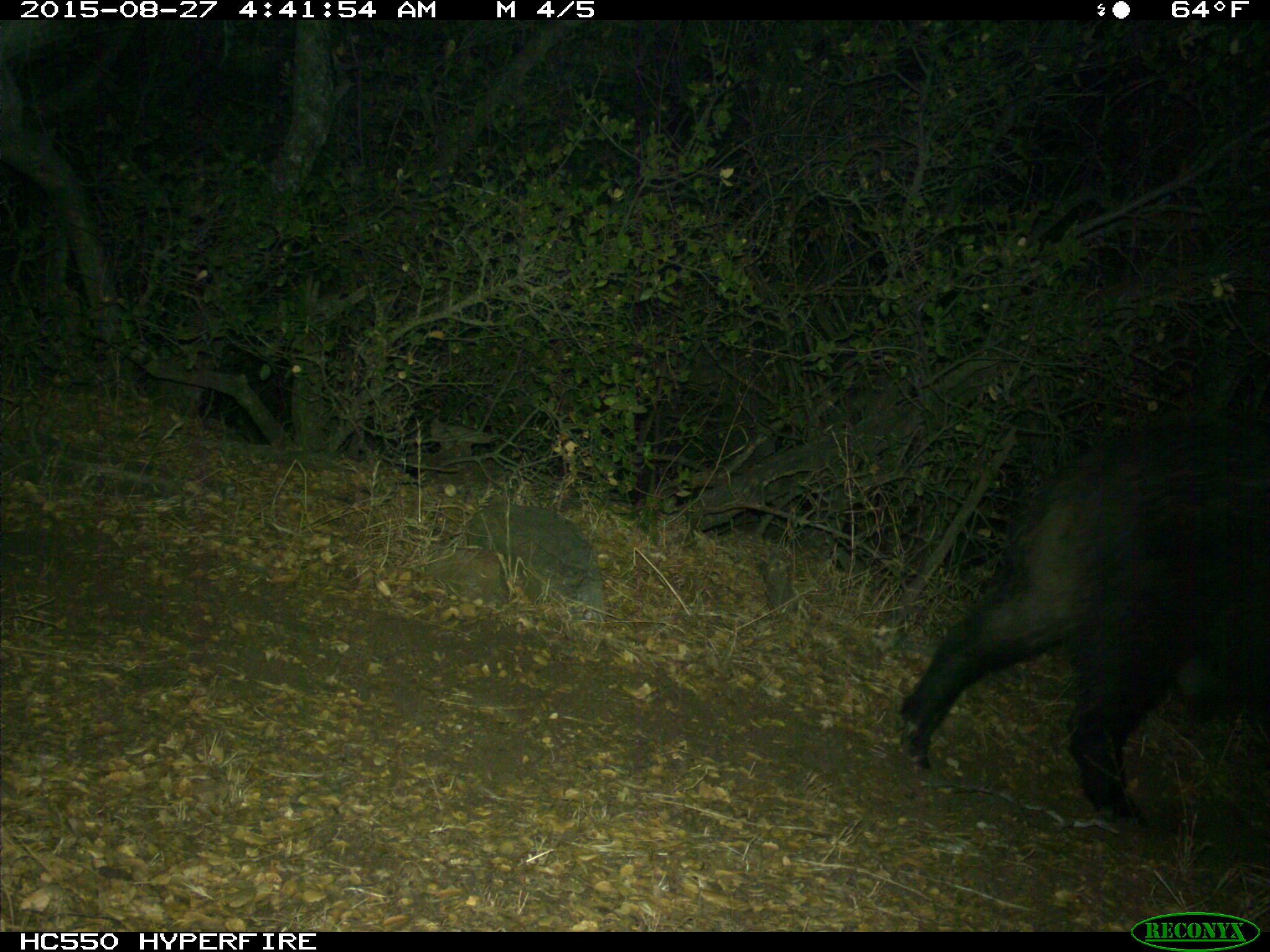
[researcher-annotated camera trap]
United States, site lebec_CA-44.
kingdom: Animalia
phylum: Chordata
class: Mammalia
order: Artiodactyla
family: Suidae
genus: Sus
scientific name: Sus scrofa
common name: wild boar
Sus scrofa (wild boar).